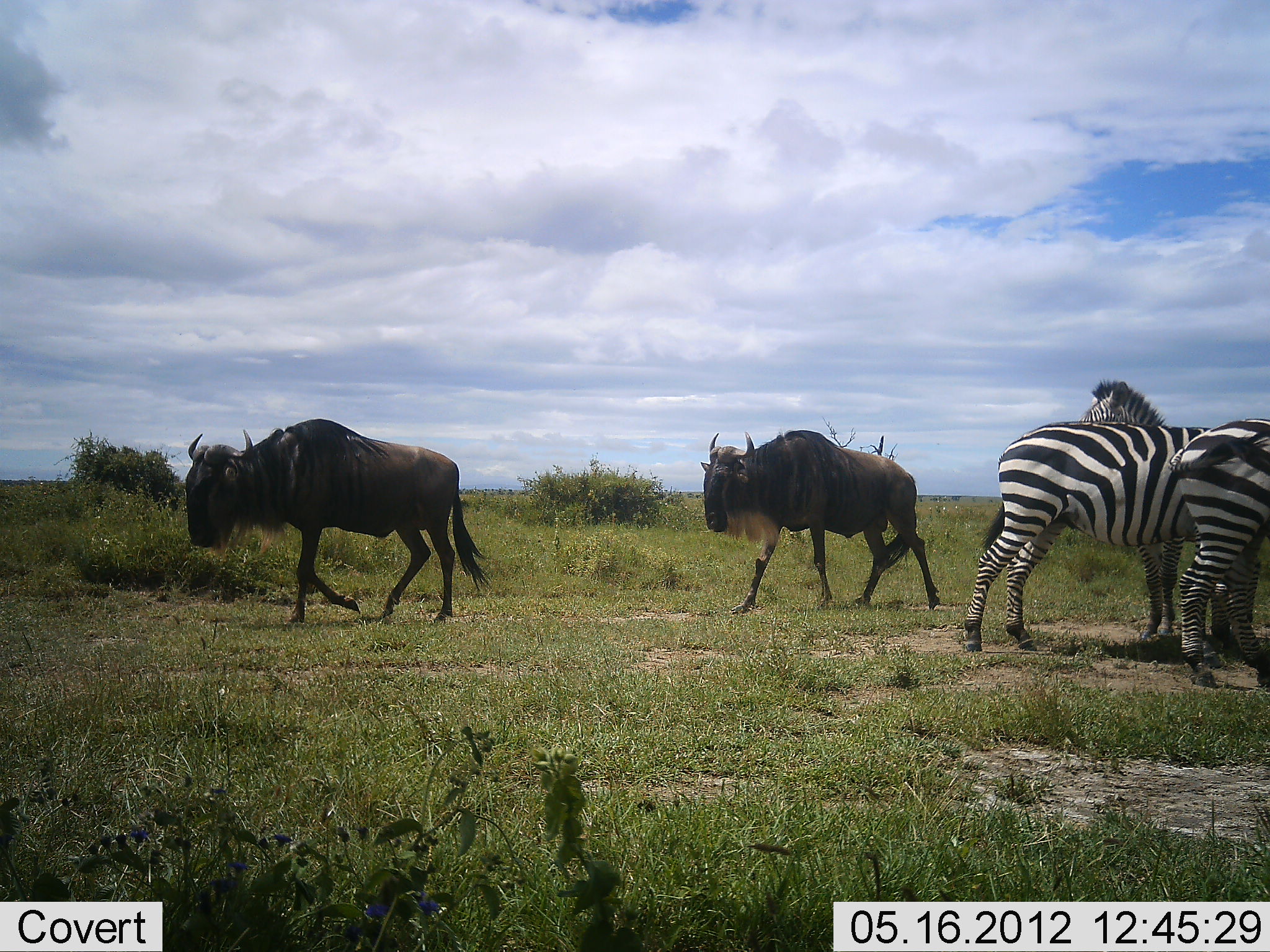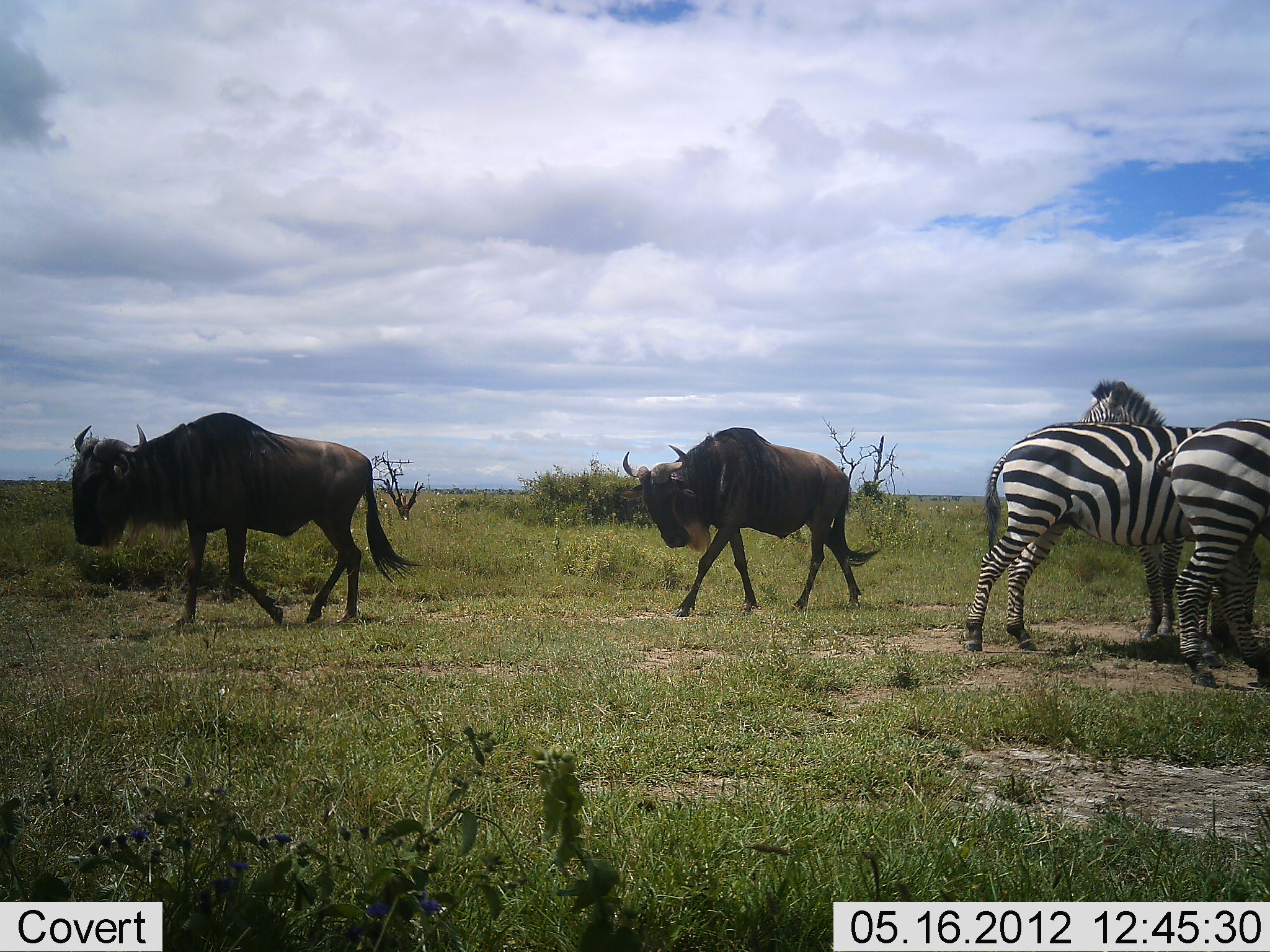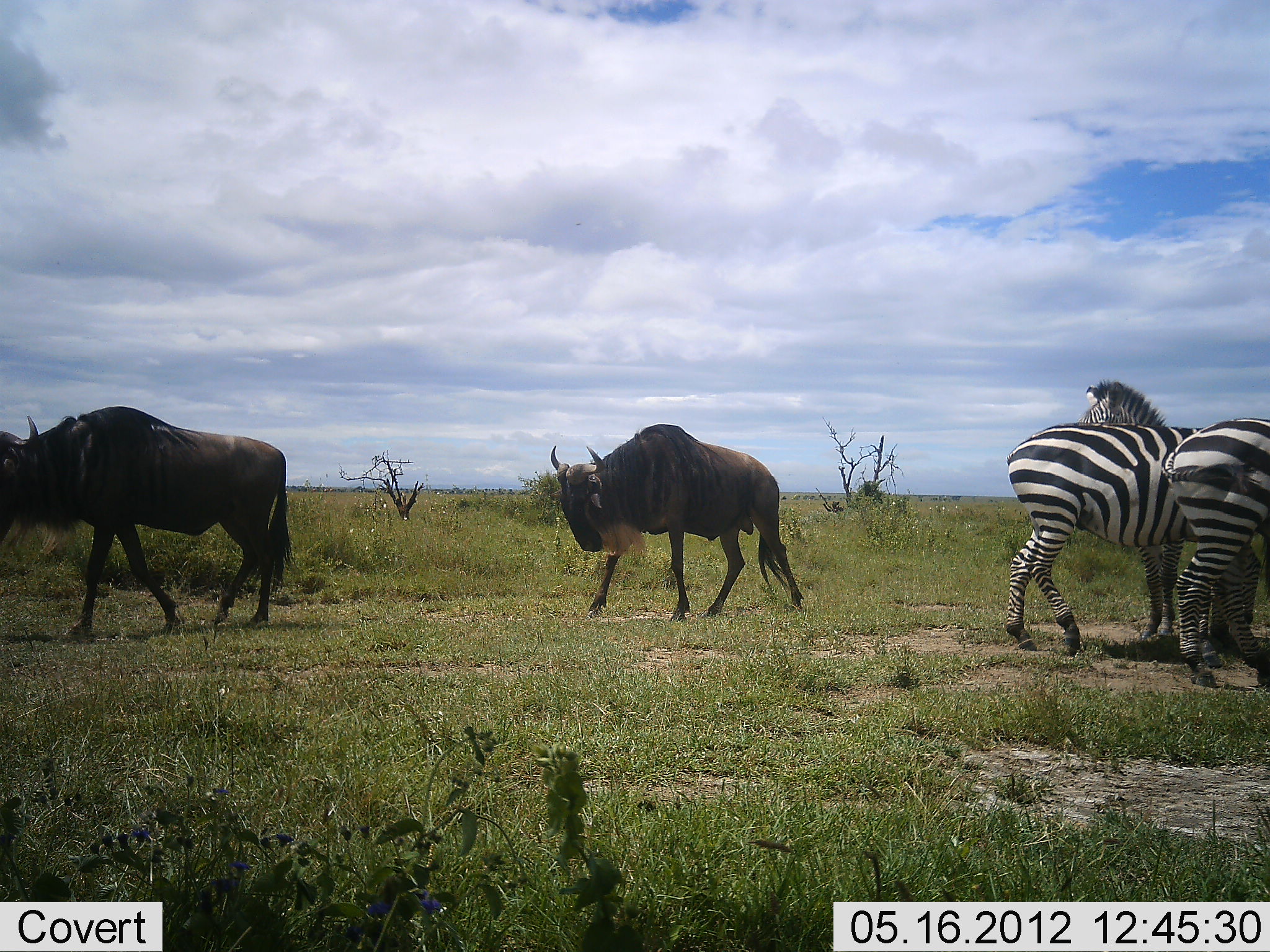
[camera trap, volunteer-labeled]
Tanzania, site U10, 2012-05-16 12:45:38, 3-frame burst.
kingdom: Animalia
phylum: Chordata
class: Mammalia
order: Artiodactyla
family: Bovidae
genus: Connochaetes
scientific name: Connochaetes taurinus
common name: blue wildebeest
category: wildebeest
Wildebeest (blue wildebeest) (Connochaetes taurinus), count 2. Behavior (volunteer vote fractions): standing 0%, resting 0%, moving 100%, interacting 0%. Young present (vote fraction): 0%. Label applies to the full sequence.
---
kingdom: Animalia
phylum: Chordata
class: Mammalia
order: Perissodactyla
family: Equidae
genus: Equus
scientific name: Equus quagga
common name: plains zebra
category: zebra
Zebra (plains zebra) (Equus quagga), count 3. Behavior (volunteer vote fractions): standing 100%, resting 0%, moving 0%, interacting 0%. Young present (vote fraction): 0%. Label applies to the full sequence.